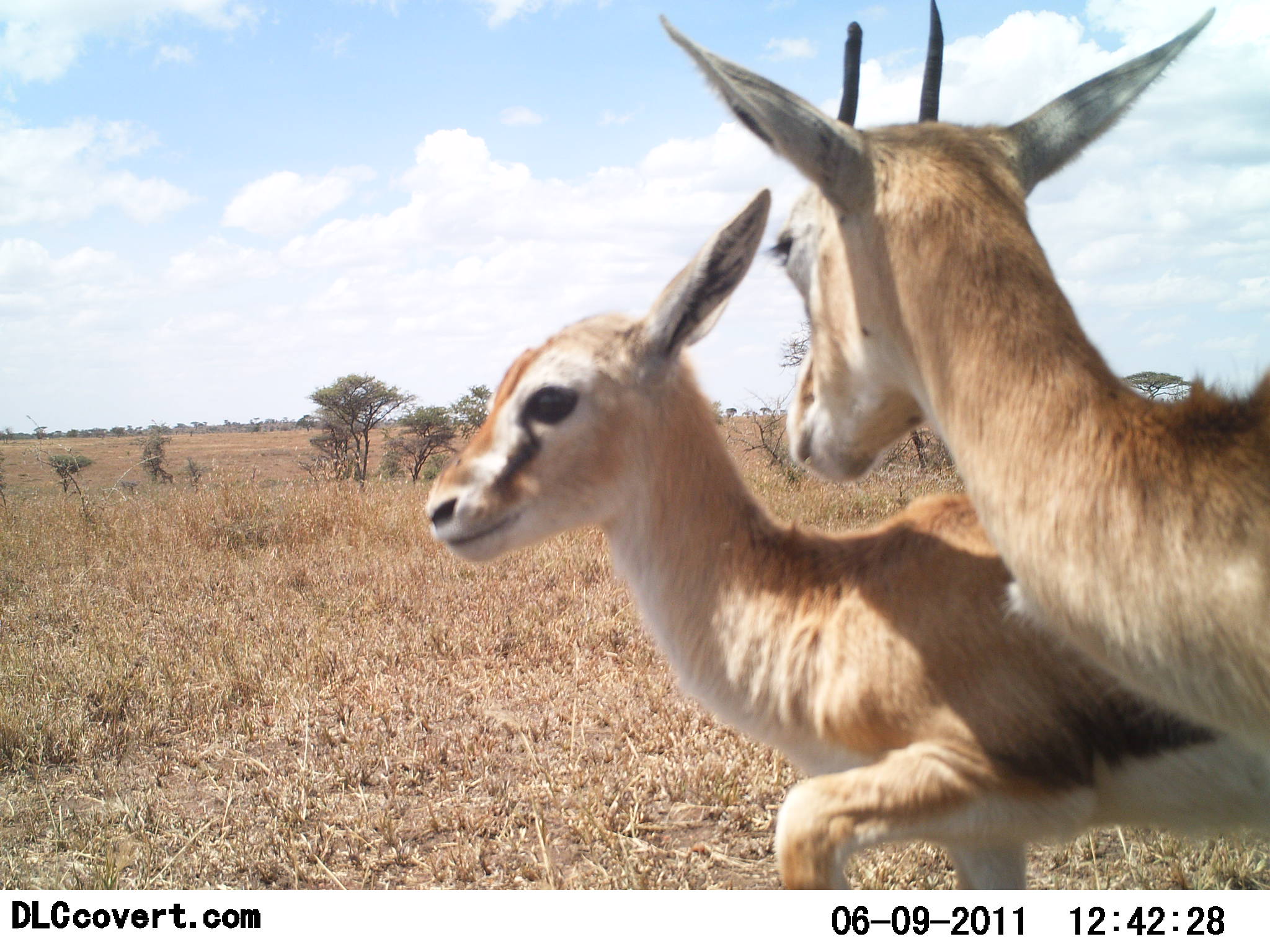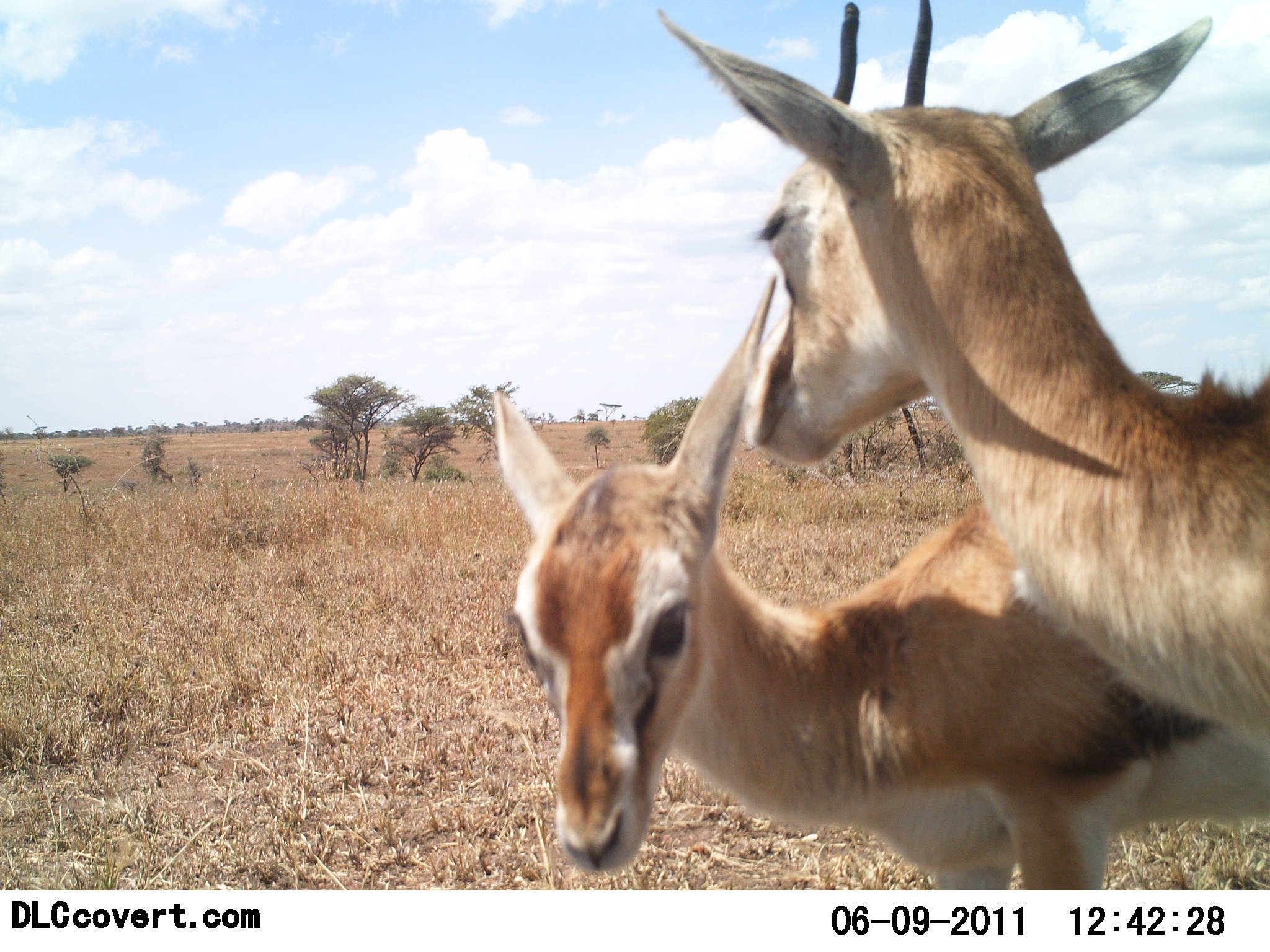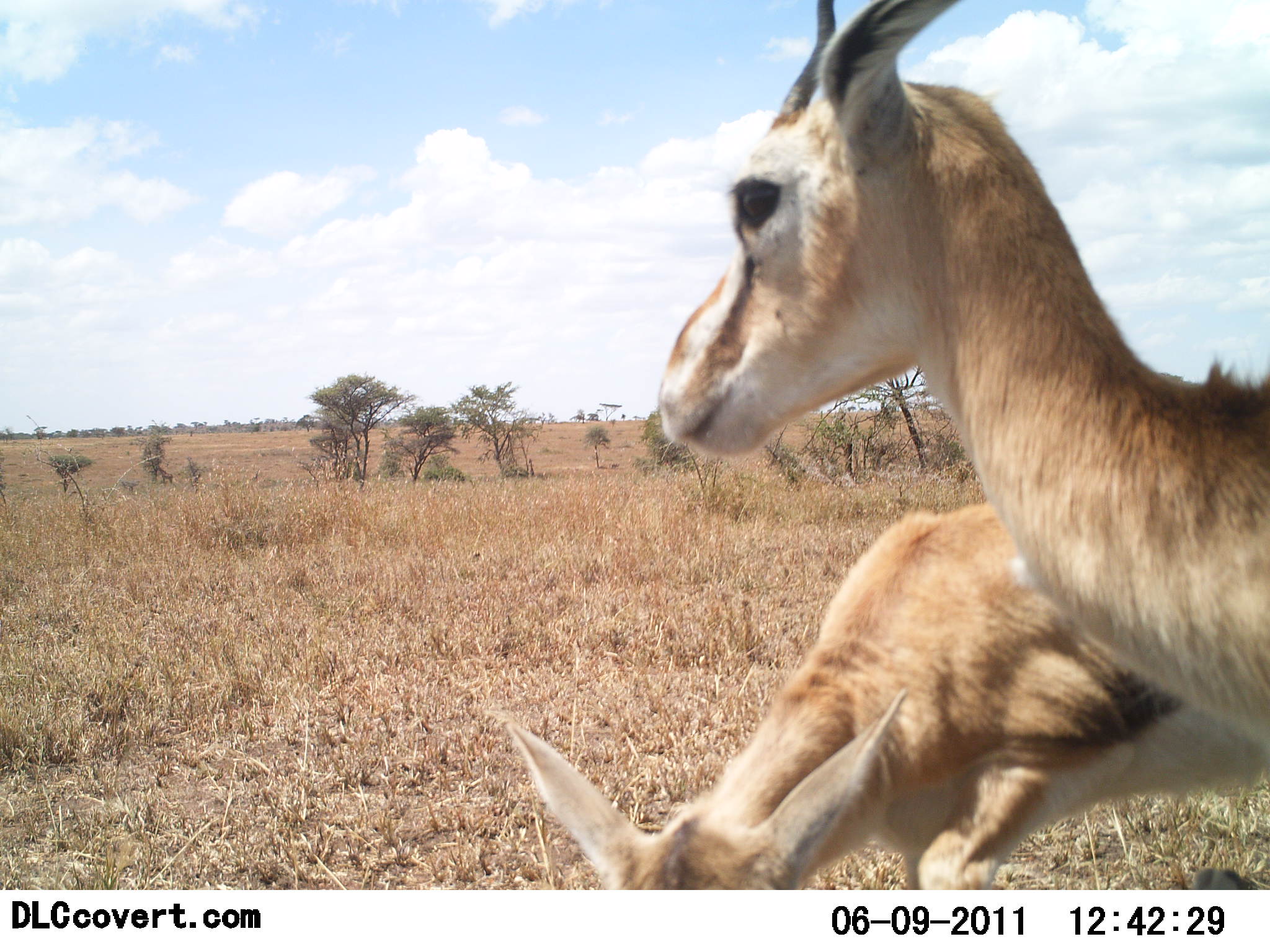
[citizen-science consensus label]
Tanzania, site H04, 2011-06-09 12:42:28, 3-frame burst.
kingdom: Animalia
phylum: Chordata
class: Mammalia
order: Artiodactyla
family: Bovidae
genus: Eudorcas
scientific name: Eudorcas thomsonii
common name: thomson's gazelle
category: gazellethomsons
Gazellethomsons (thomson's gazelle) (Eudorcas thomsonii), count 2. Behavior (volunteer vote fractions): standing 73%, resting 0%, moving 18%, interacting 82%. Young present (vote fraction): 55%. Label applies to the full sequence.